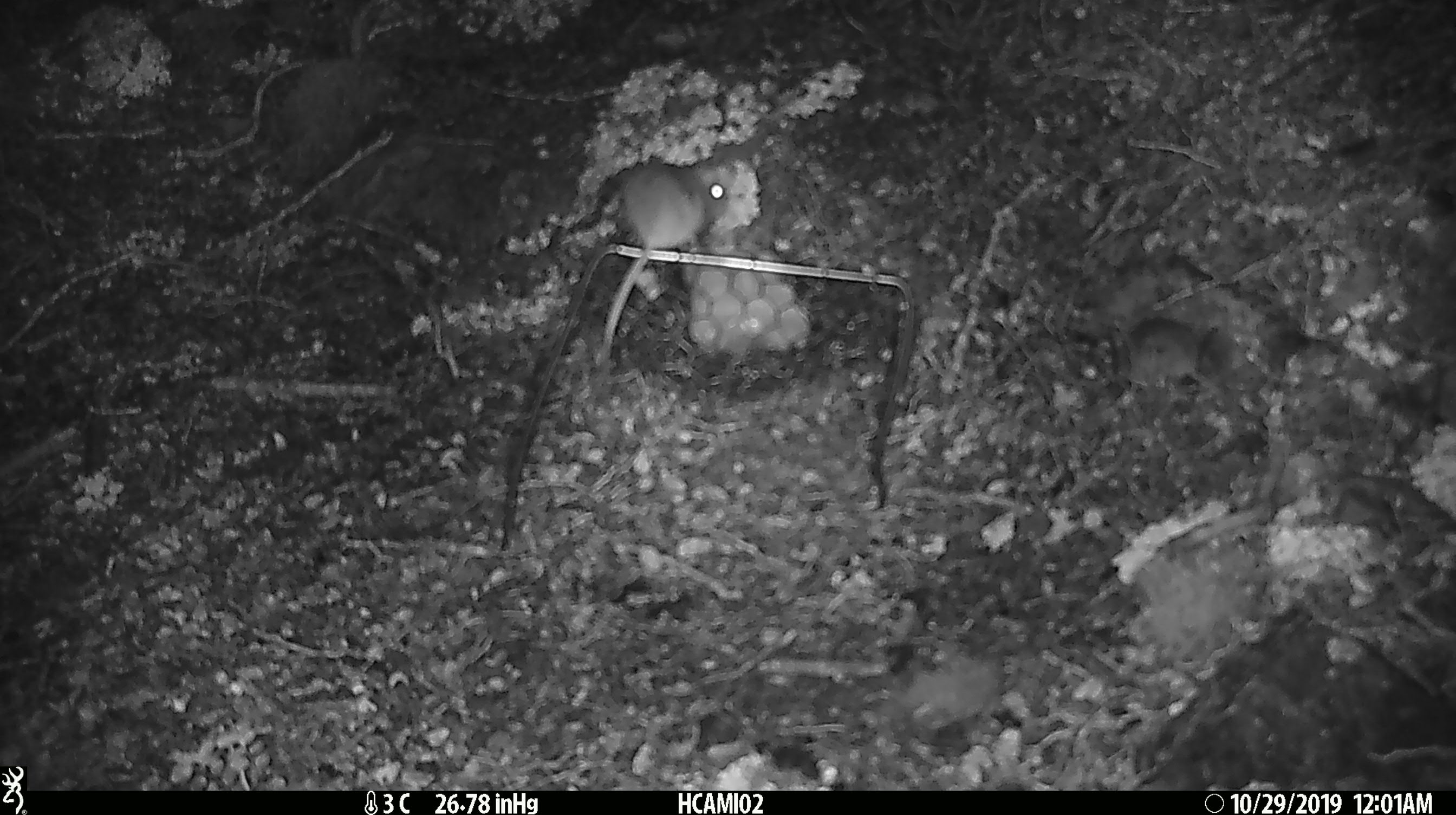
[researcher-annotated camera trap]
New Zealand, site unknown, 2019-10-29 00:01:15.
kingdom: Animalia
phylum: Chordata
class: Mammalia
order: Rodentia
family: Muridae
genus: Mus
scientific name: Mus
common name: mouse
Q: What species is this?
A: Mouse (Mus).